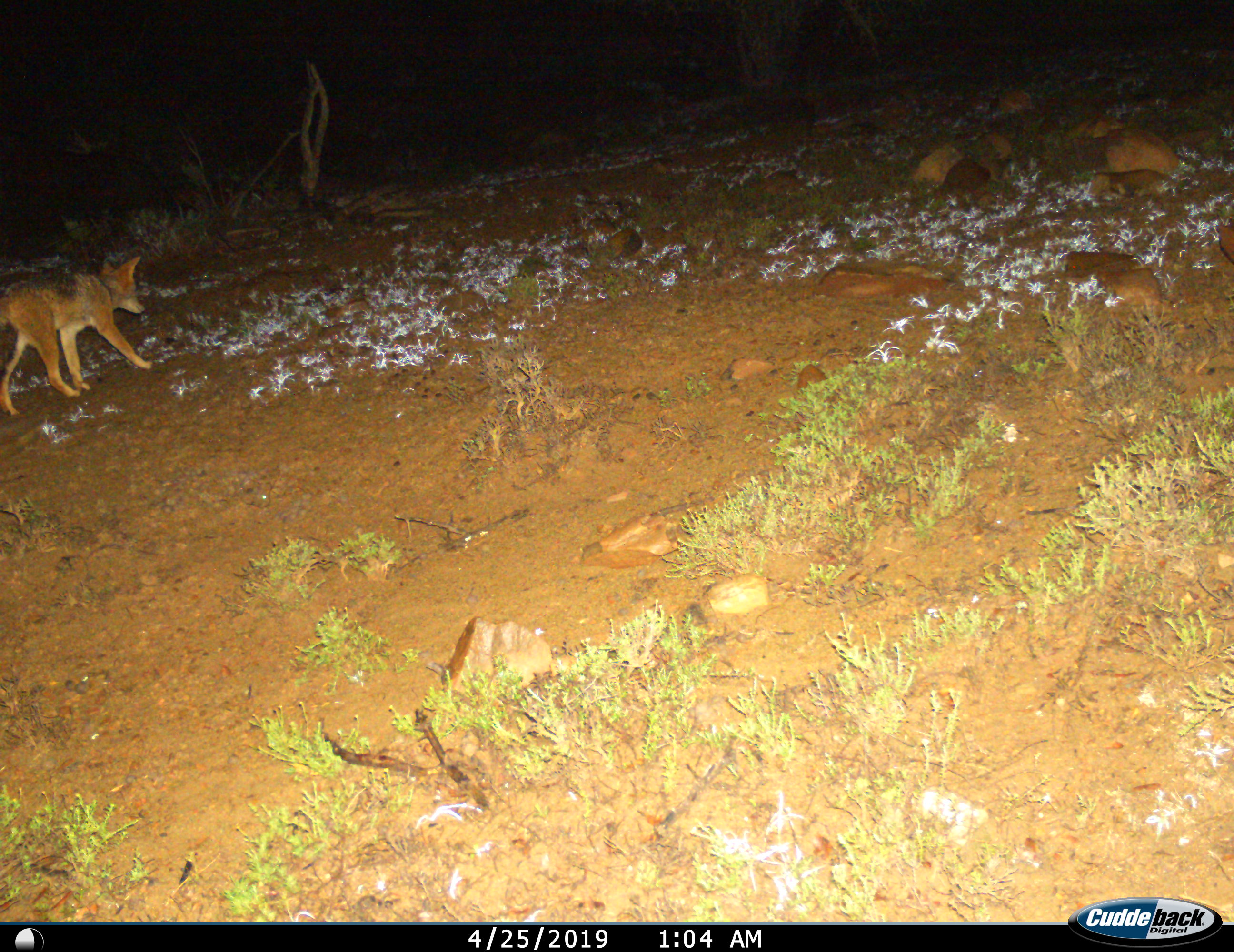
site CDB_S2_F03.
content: unidentified animal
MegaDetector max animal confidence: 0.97